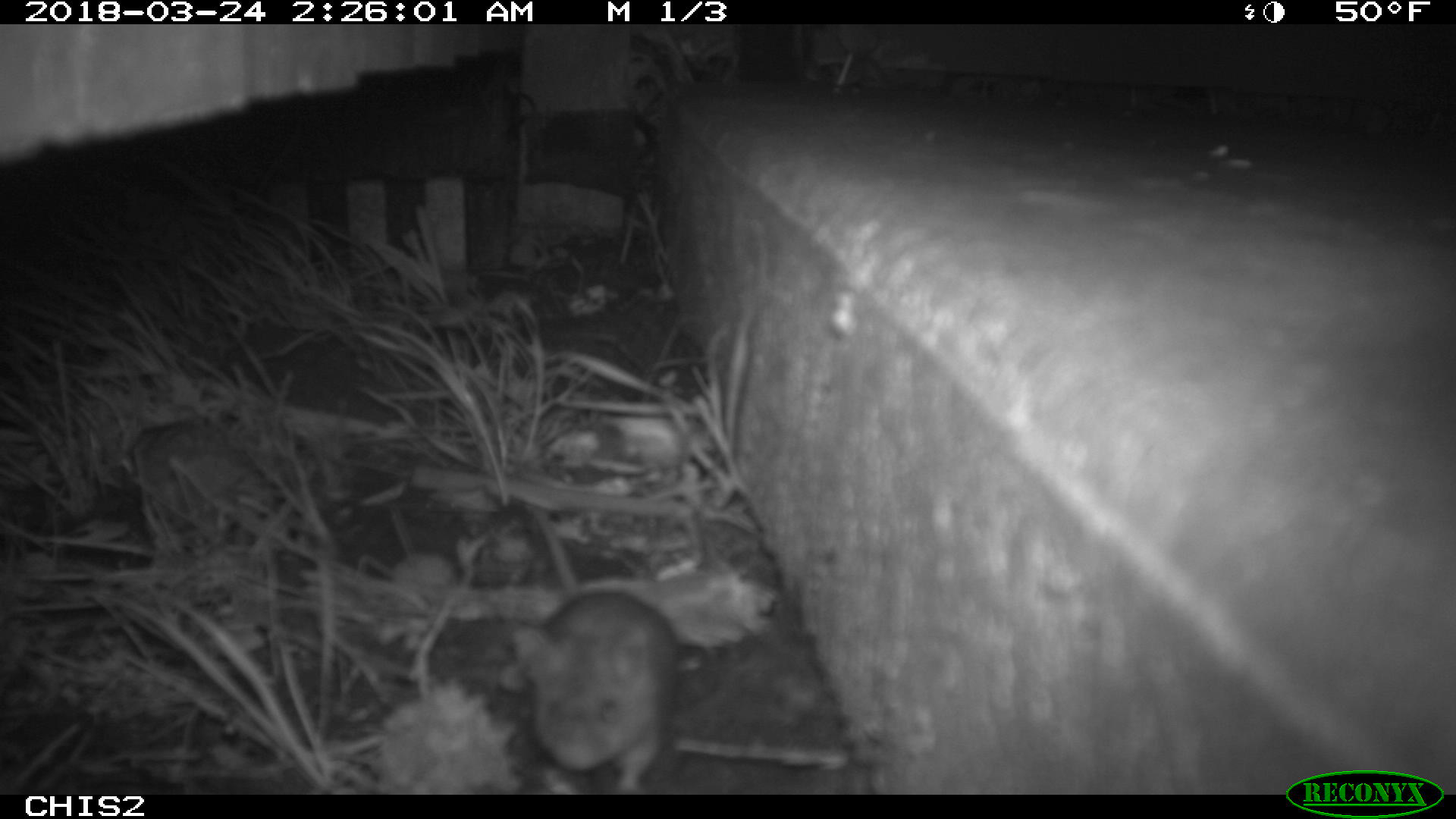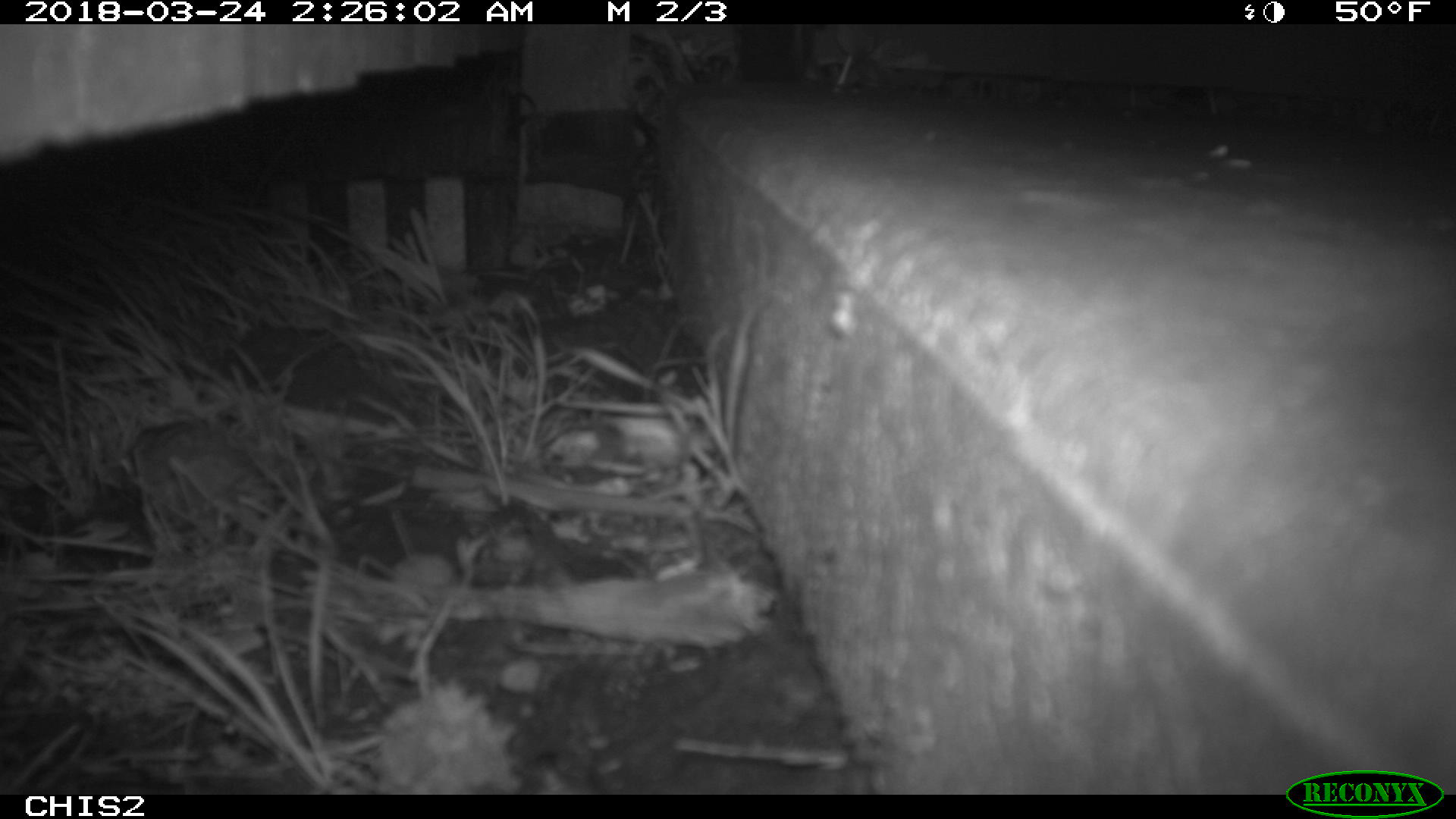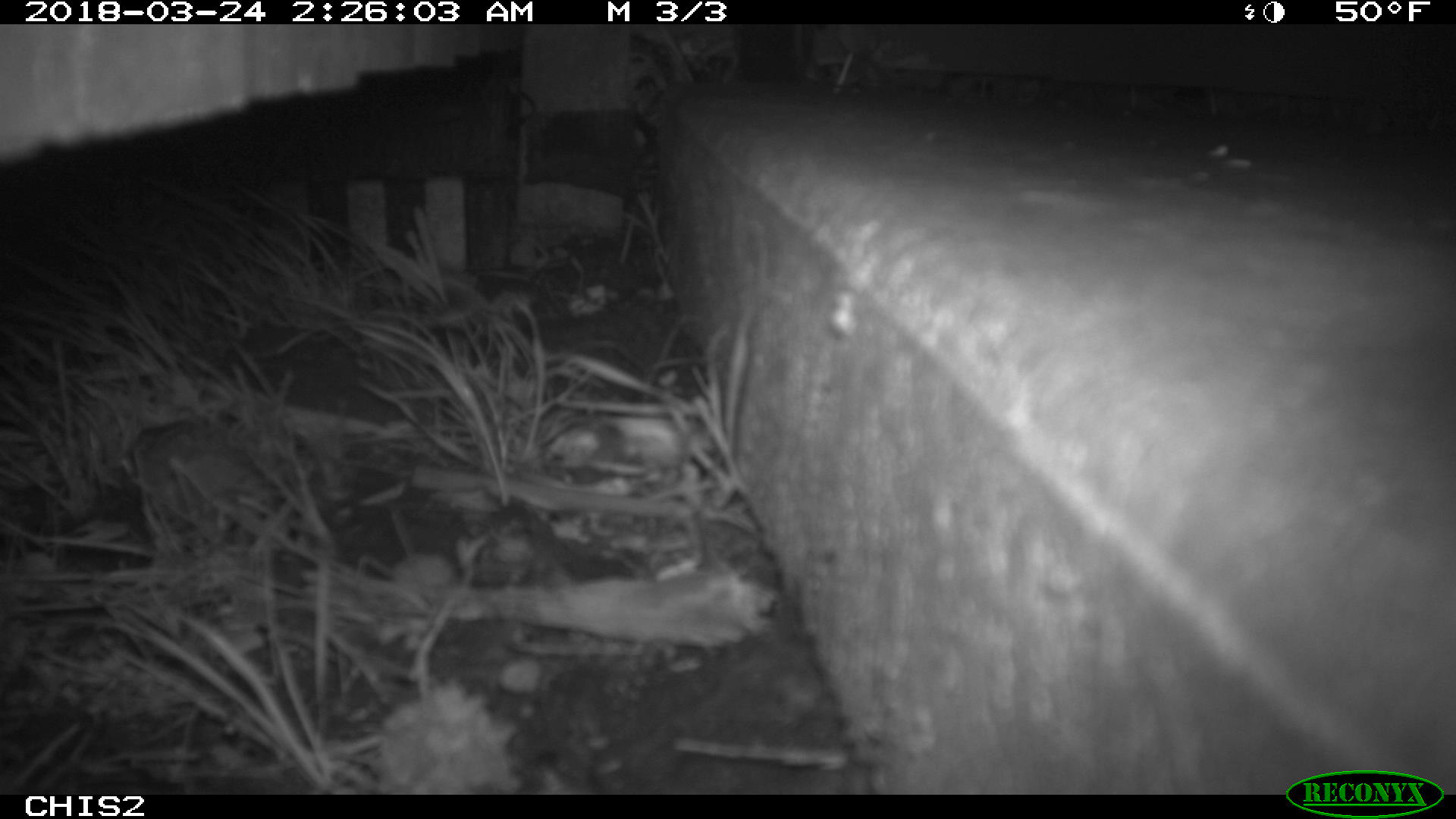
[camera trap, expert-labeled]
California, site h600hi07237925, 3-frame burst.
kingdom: Animalia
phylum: Chordata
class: Mammalia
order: Rodentia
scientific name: Rodentia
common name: rodent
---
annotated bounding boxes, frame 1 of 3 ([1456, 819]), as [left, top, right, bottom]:
rodent: [524, 502, 678, 795]